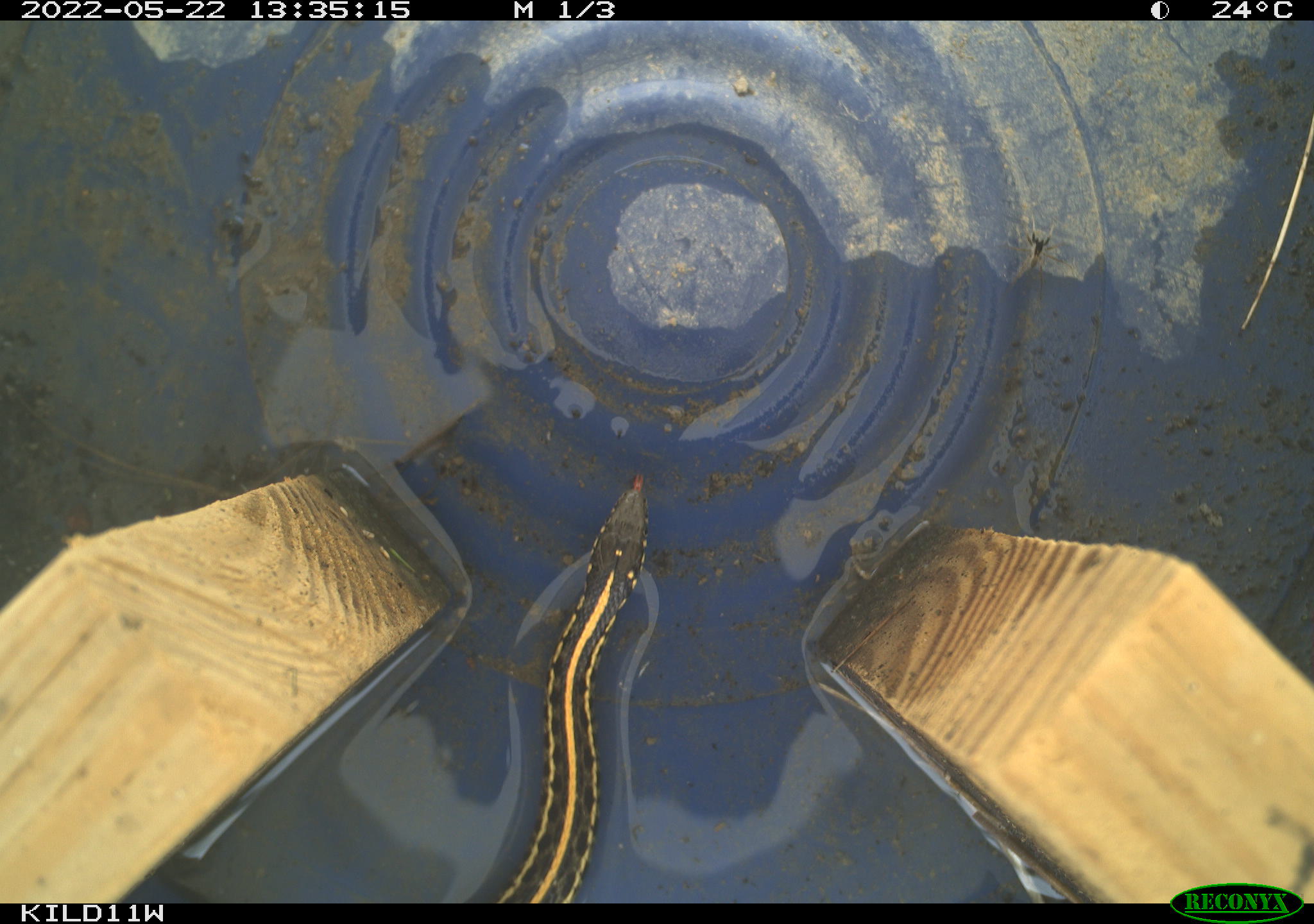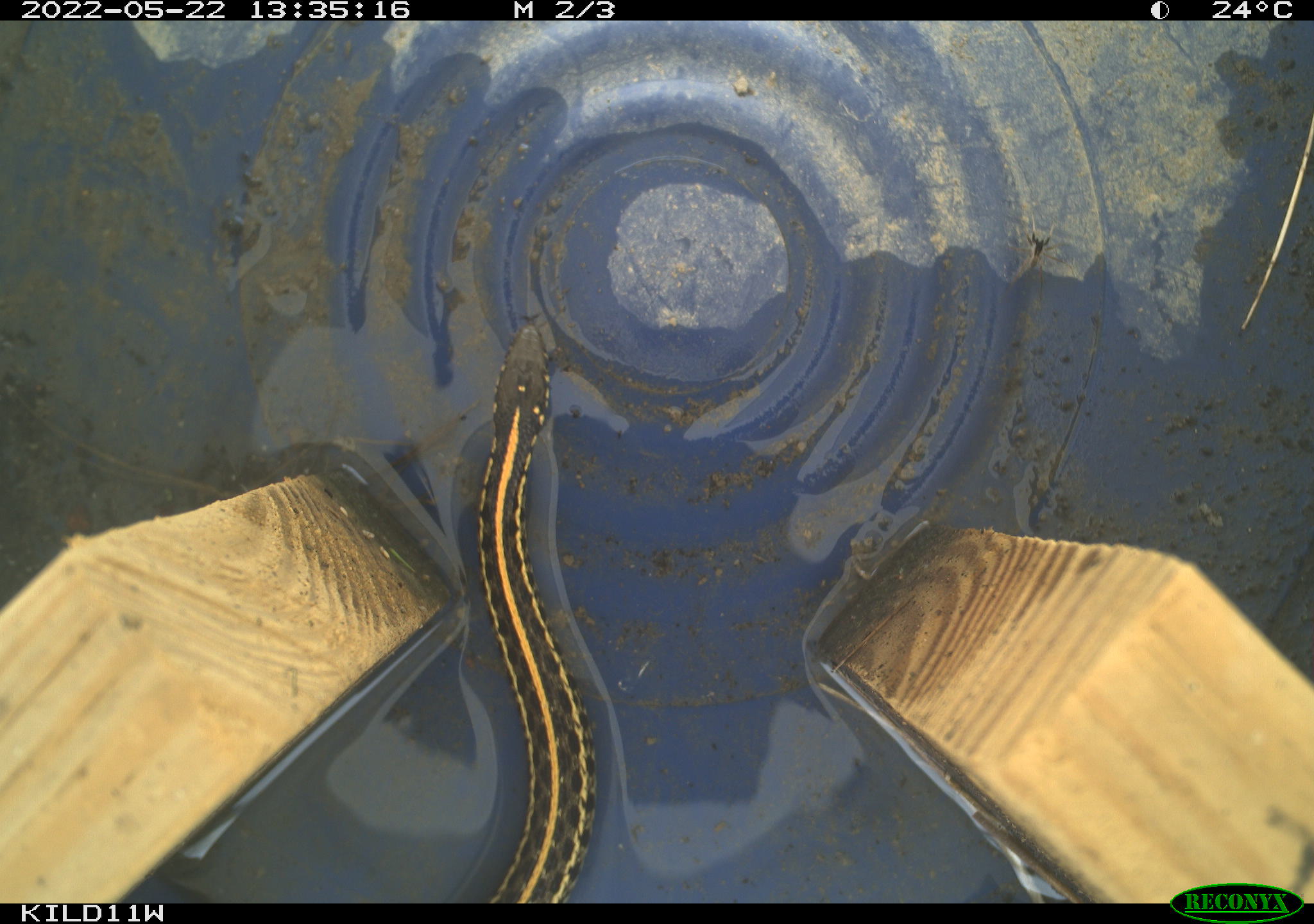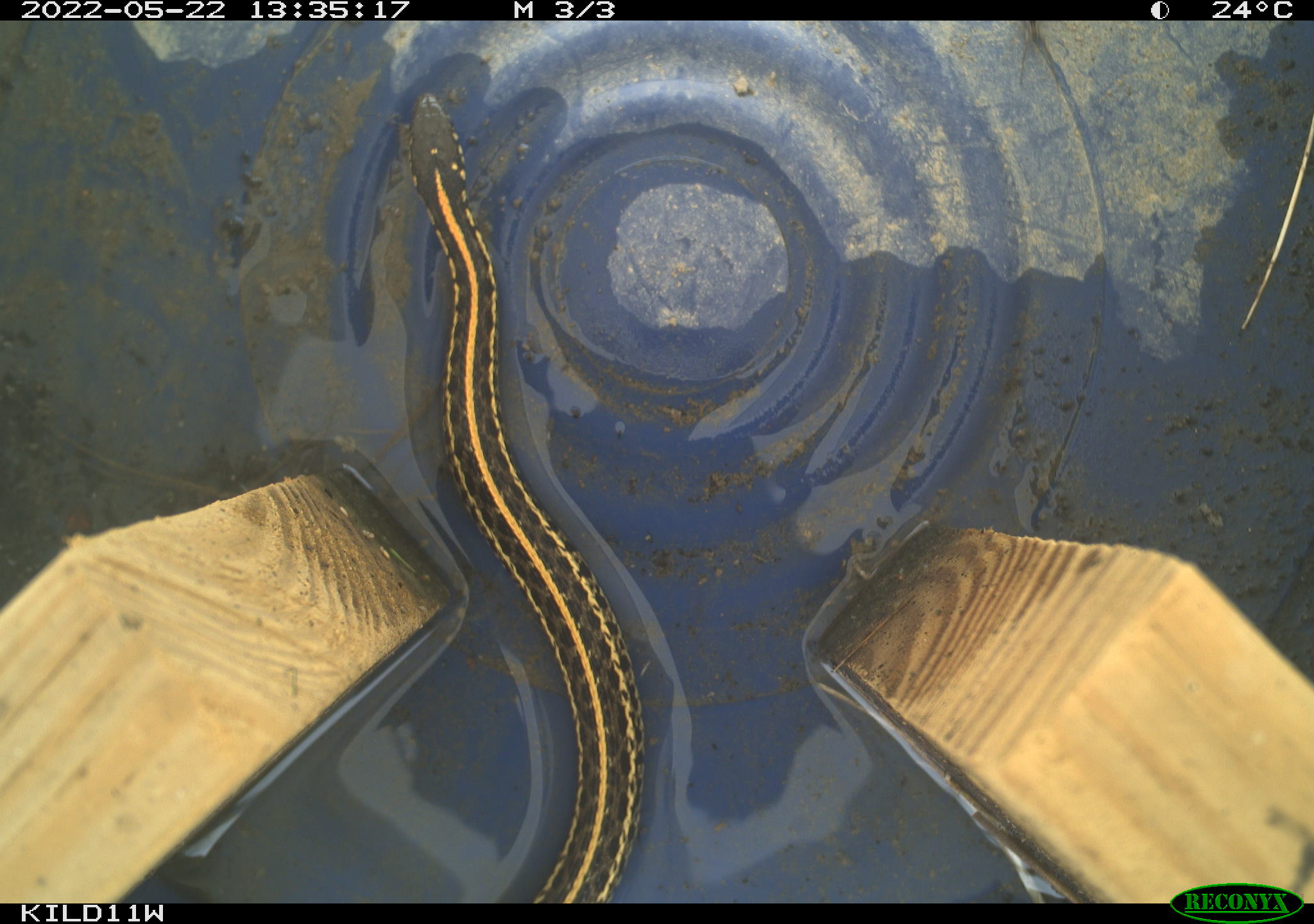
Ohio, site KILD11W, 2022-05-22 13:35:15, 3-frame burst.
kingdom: Animalia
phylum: Chordata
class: Reptilia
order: Squamata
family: Colubridae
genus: Thamnophis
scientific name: Thamnophis radix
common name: plains gartersnake